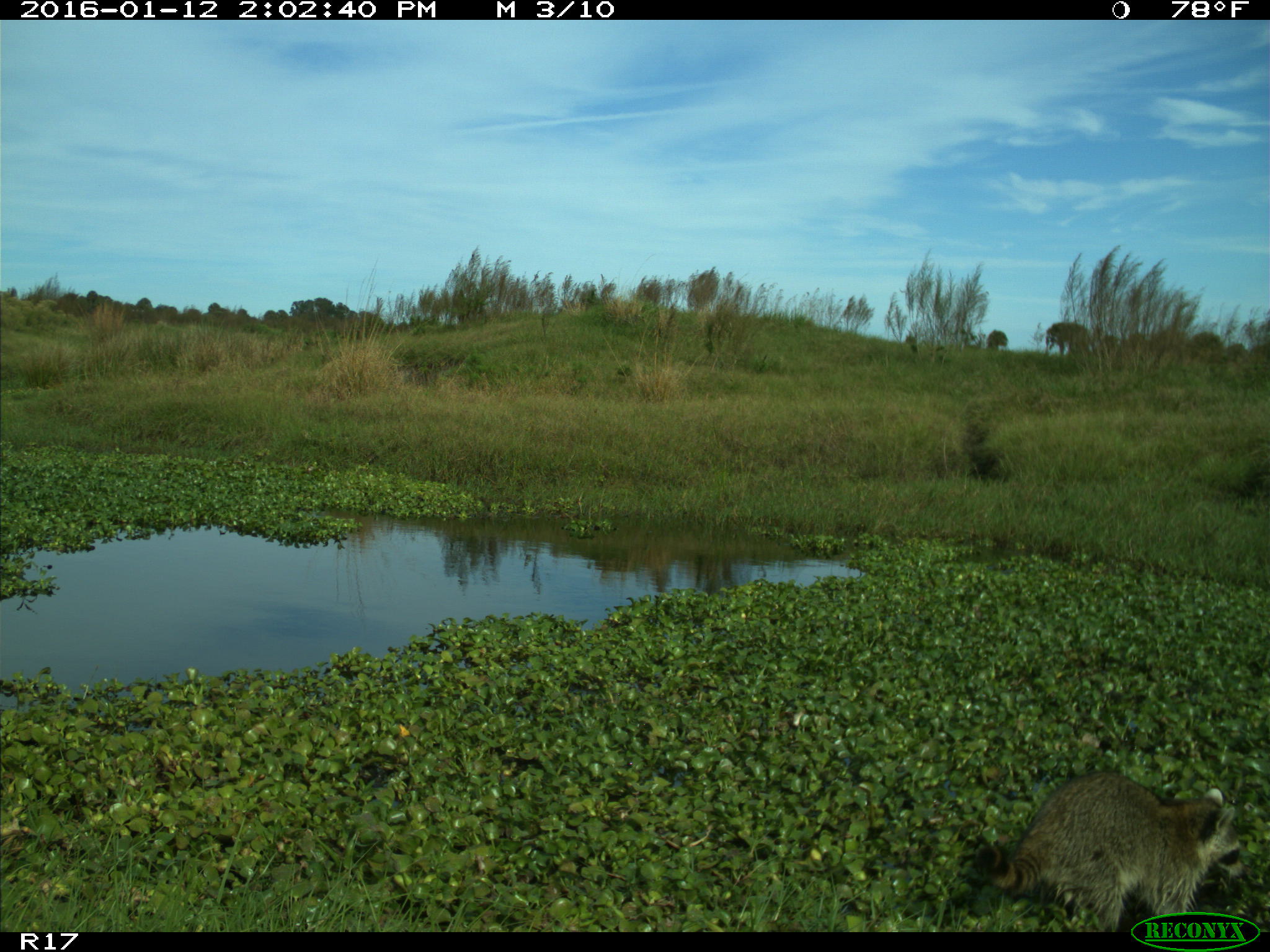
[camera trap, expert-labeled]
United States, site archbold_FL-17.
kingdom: Animalia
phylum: Chordata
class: Mammalia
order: Carnivora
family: Procyonidae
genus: Procyon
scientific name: Procyon lotor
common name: common raccoon